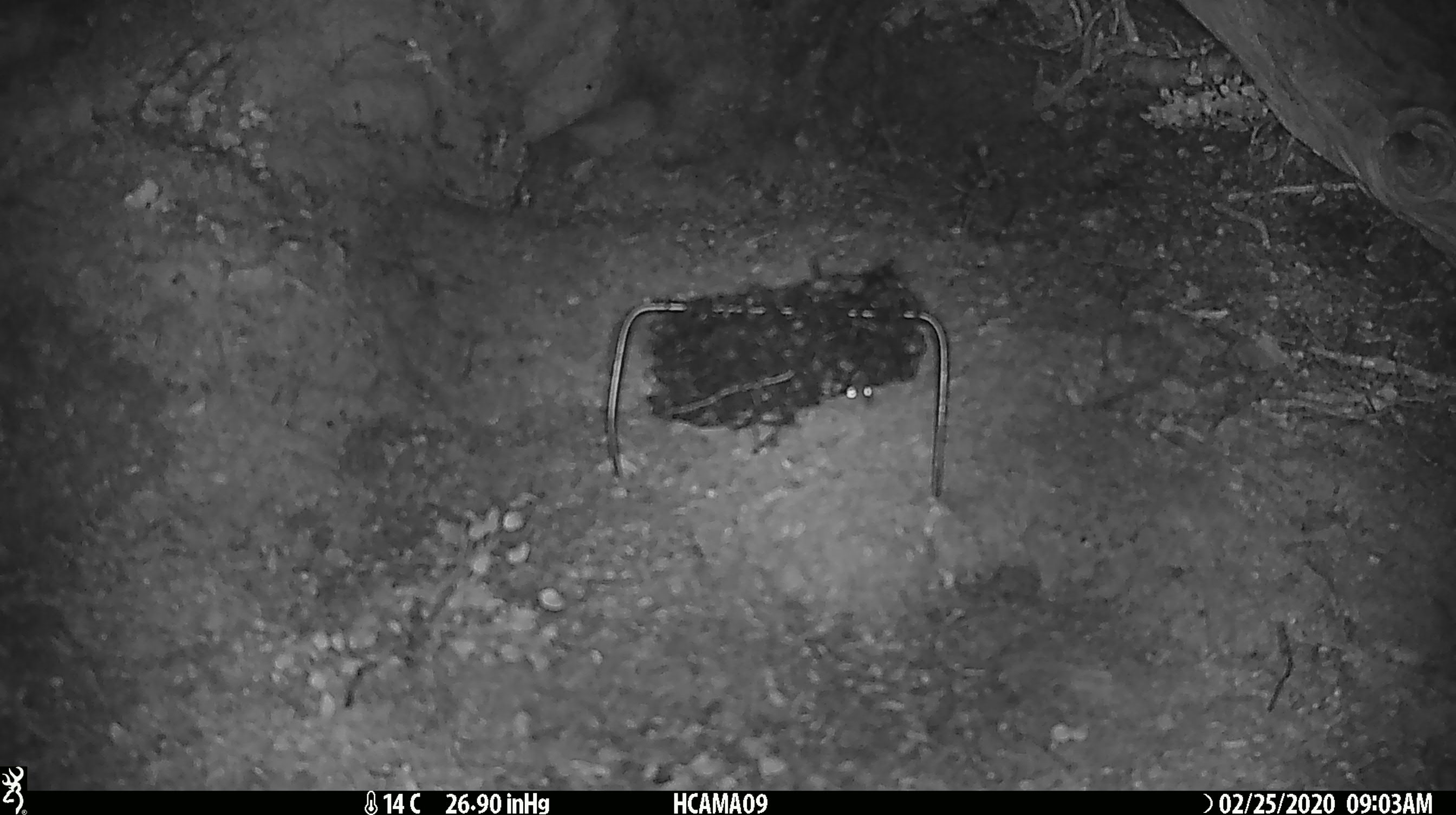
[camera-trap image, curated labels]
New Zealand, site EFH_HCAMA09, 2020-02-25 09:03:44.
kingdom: Animalia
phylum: Chordata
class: Mammalia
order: Rodentia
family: Muridae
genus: Mus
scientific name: Mus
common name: mouse